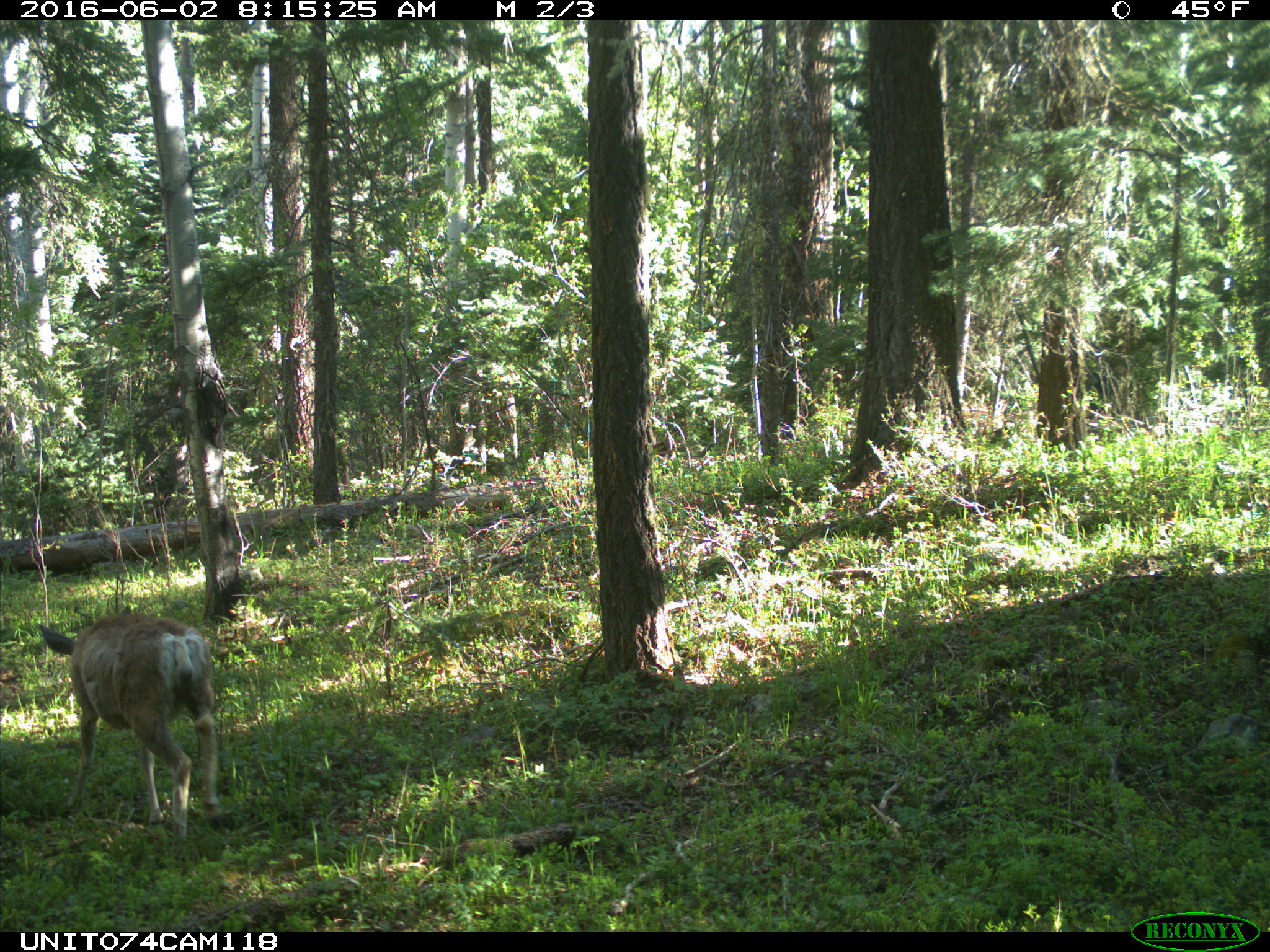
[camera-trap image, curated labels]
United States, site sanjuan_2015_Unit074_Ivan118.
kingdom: Animalia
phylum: Chordata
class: Mammalia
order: Artiodactyla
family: Cervidae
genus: Odocoileus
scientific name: Odocoileus hemionus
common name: mule deer